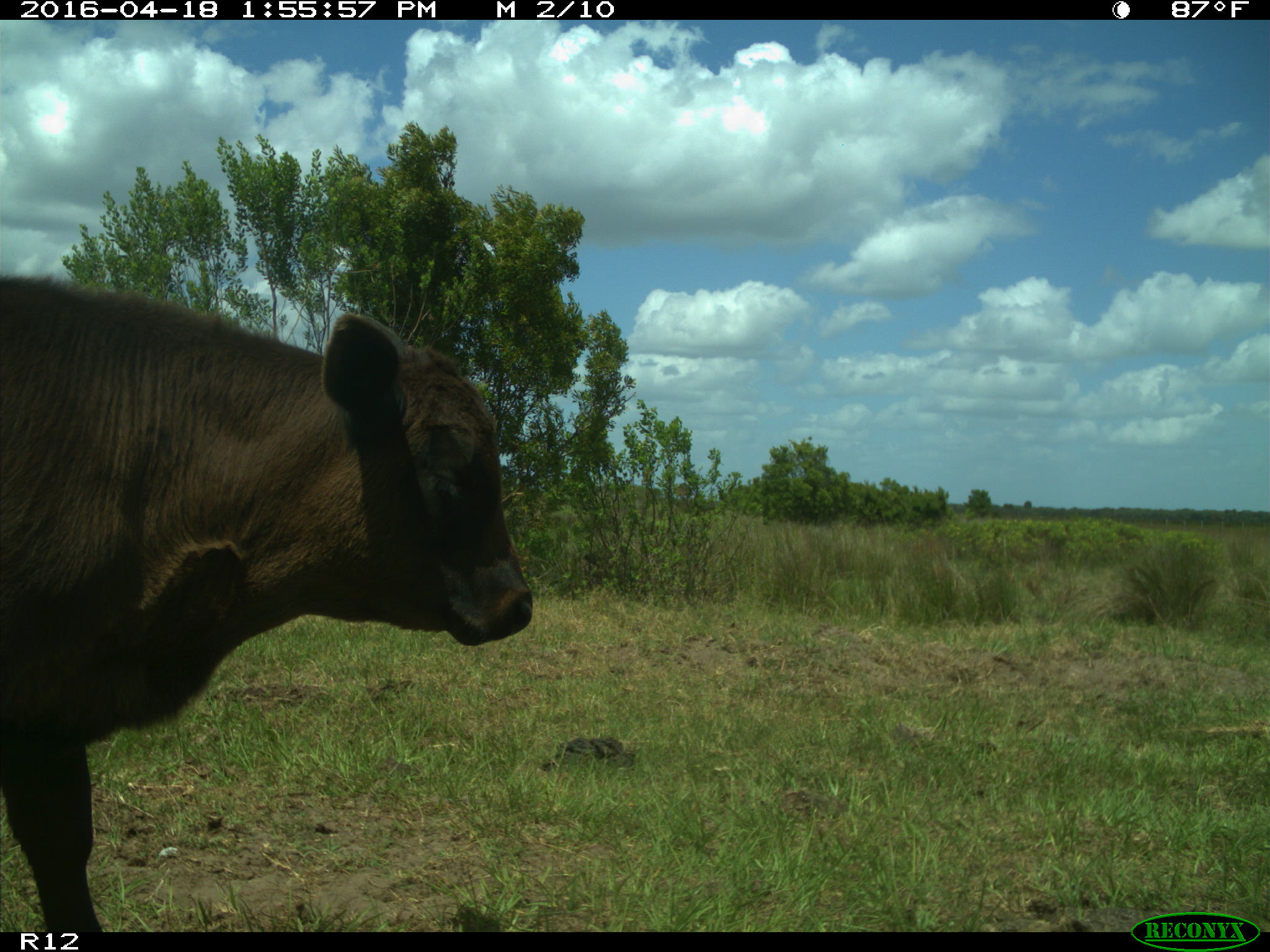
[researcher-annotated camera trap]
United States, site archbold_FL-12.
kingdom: Animalia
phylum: Chordata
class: Mammalia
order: Artiodactyla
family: Bovidae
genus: Bos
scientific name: Bos taurus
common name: domestic cow